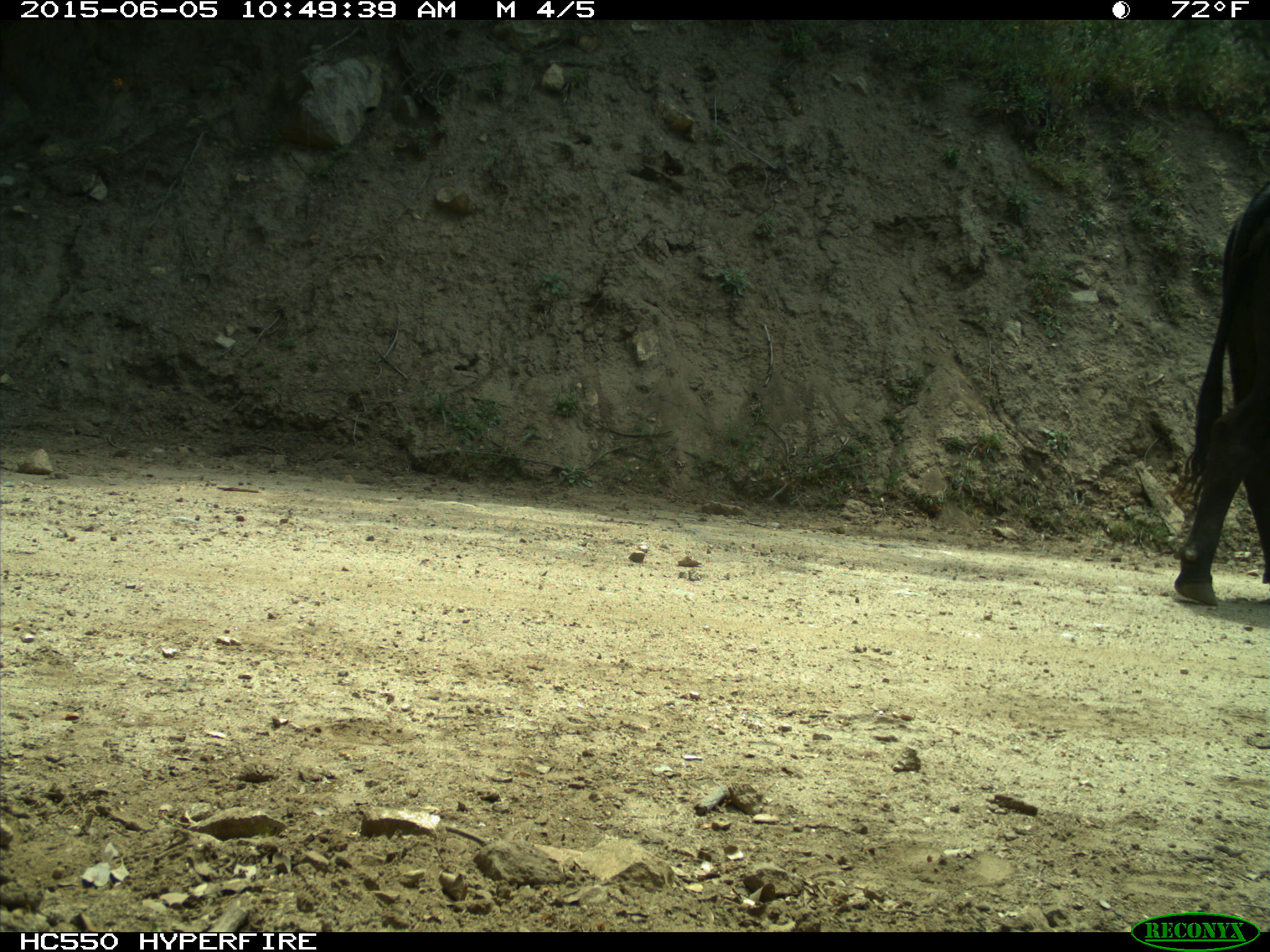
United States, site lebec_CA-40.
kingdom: Animalia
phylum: Chordata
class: Mammalia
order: Artiodactyla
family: Bovidae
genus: Bos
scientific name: Bos taurus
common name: domestic cow